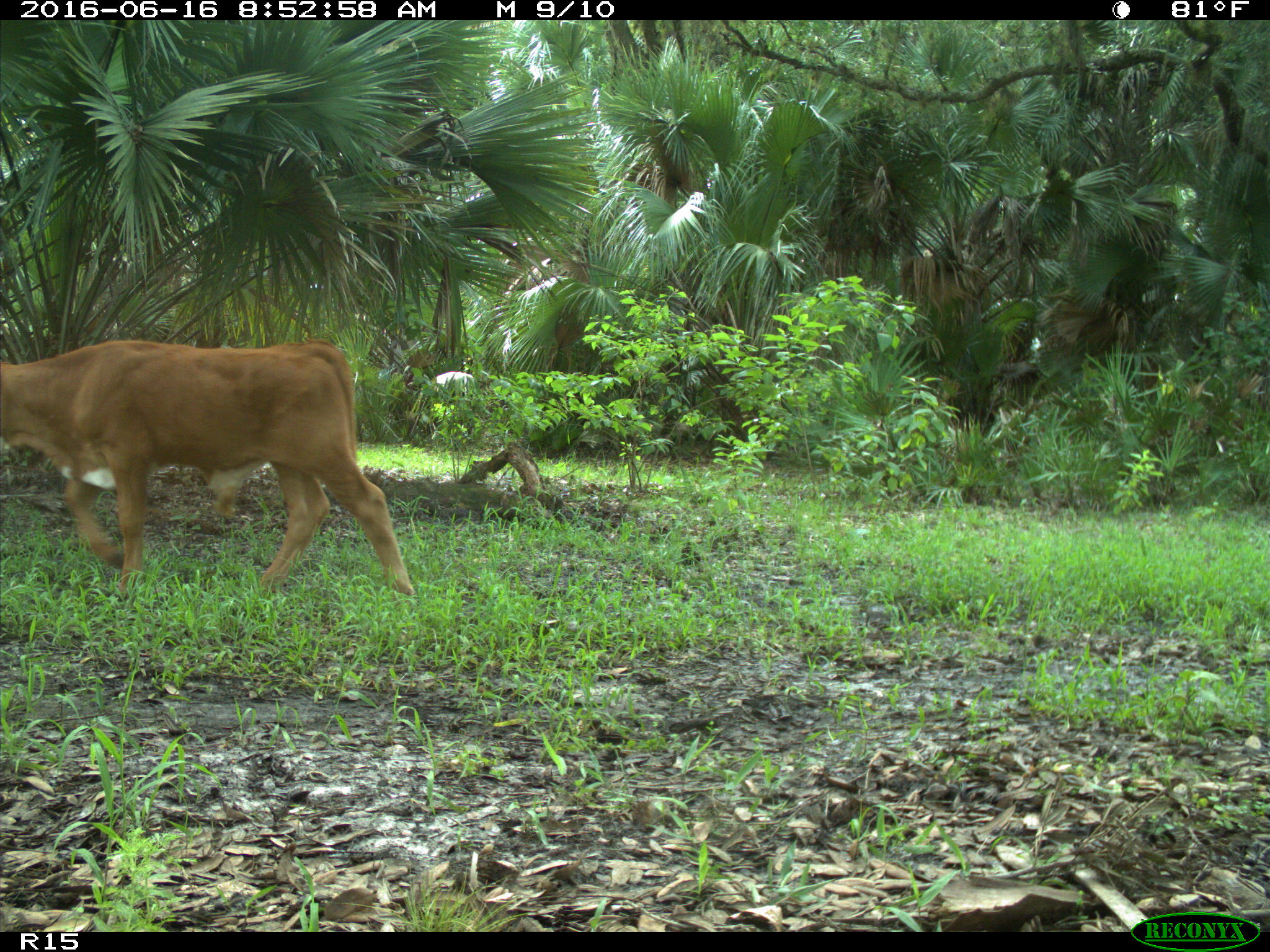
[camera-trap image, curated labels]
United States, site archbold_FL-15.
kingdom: Animalia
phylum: Chordata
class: Mammalia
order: Artiodactyla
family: Bovidae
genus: Bos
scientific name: Bos taurus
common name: domestic cow